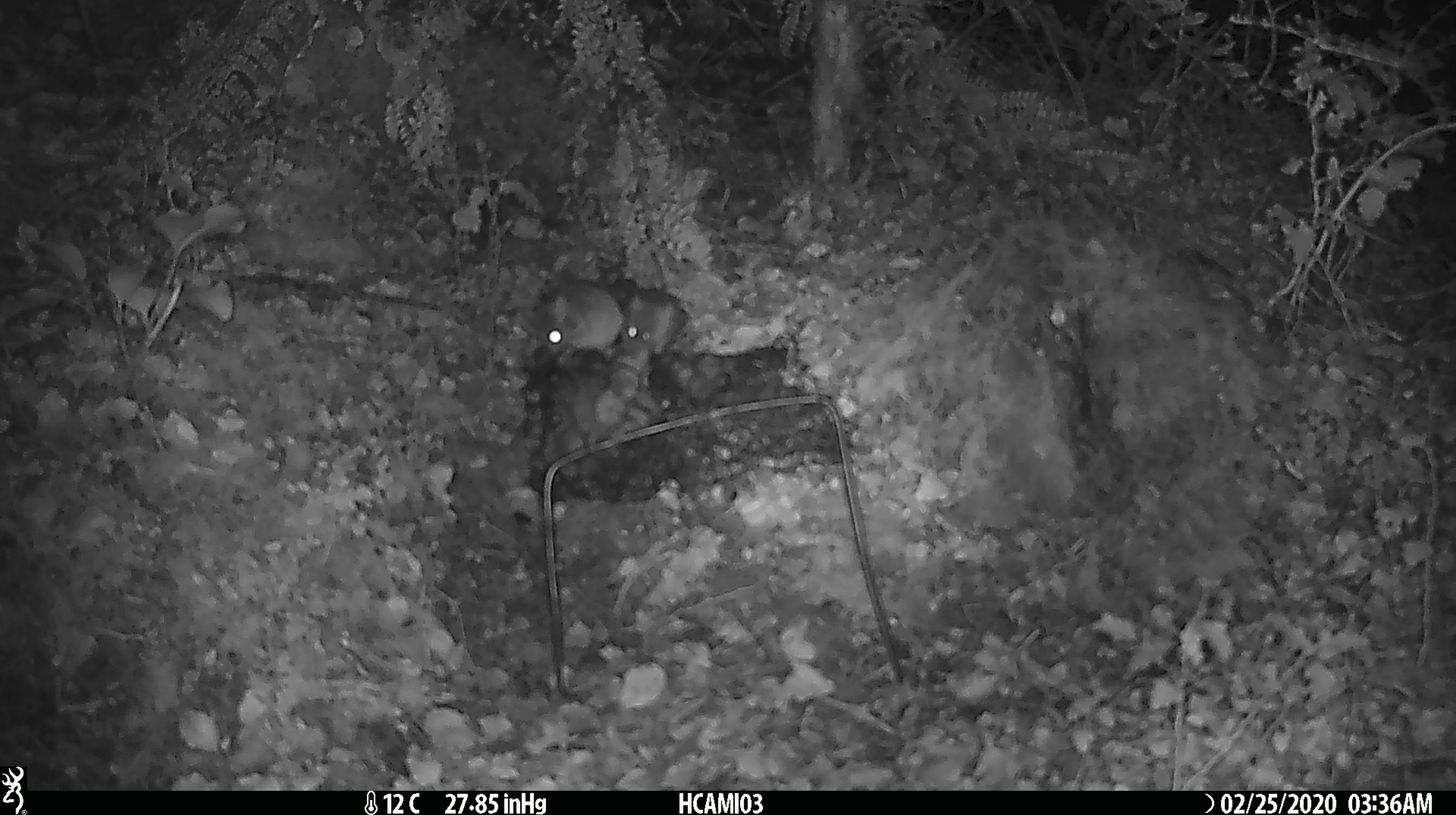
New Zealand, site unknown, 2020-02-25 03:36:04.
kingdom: Animalia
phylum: Chordata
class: Mammalia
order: Rodentia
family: Muridae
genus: Mus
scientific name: Mus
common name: mouse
Mouse (Mus).